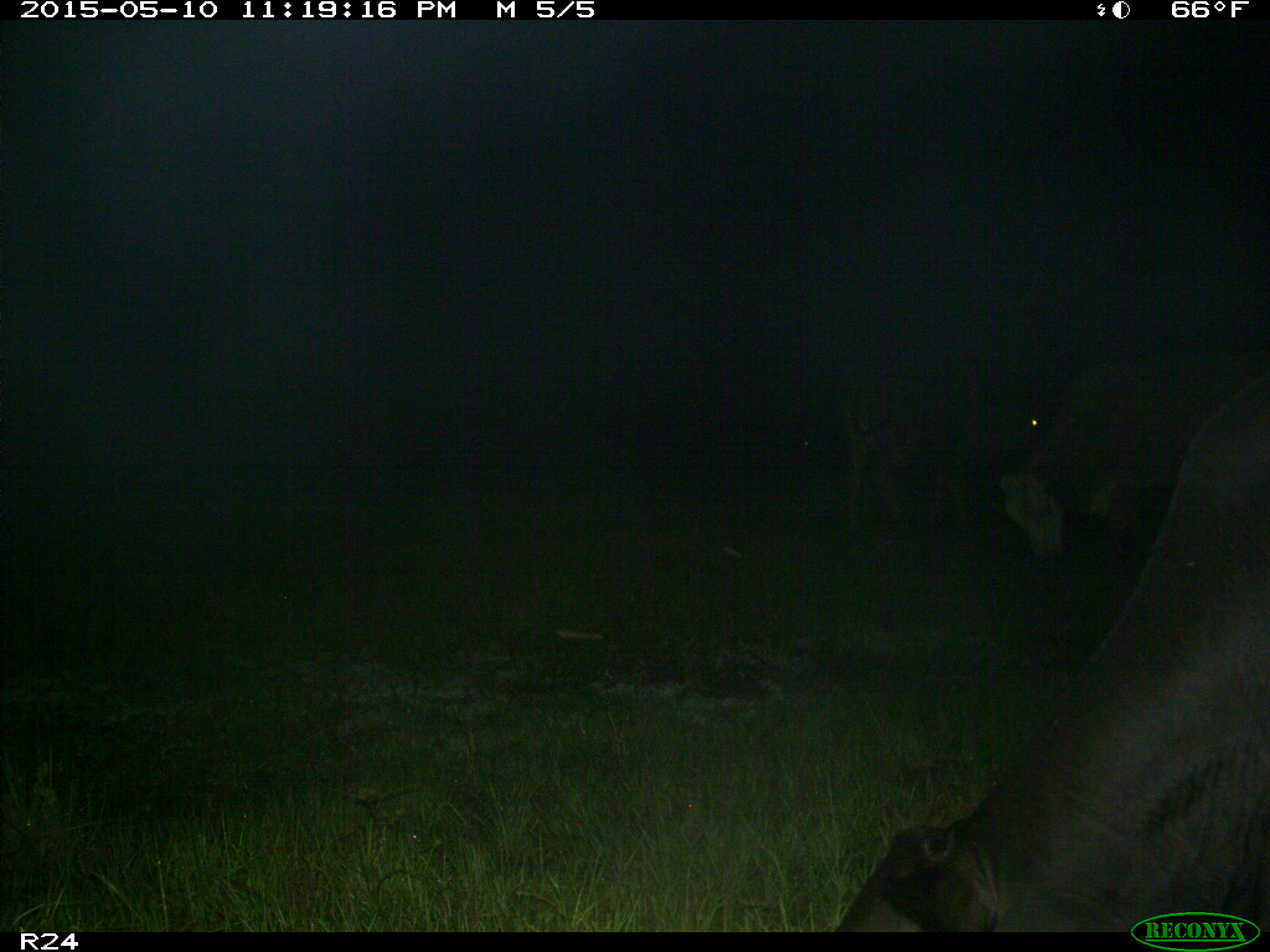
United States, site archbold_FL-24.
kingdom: Animalia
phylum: Chordata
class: Mammalia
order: Artiodactyla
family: Bovidae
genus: Bos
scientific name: Bos taurus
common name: domestic cow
Bos taurus (domestic cow).